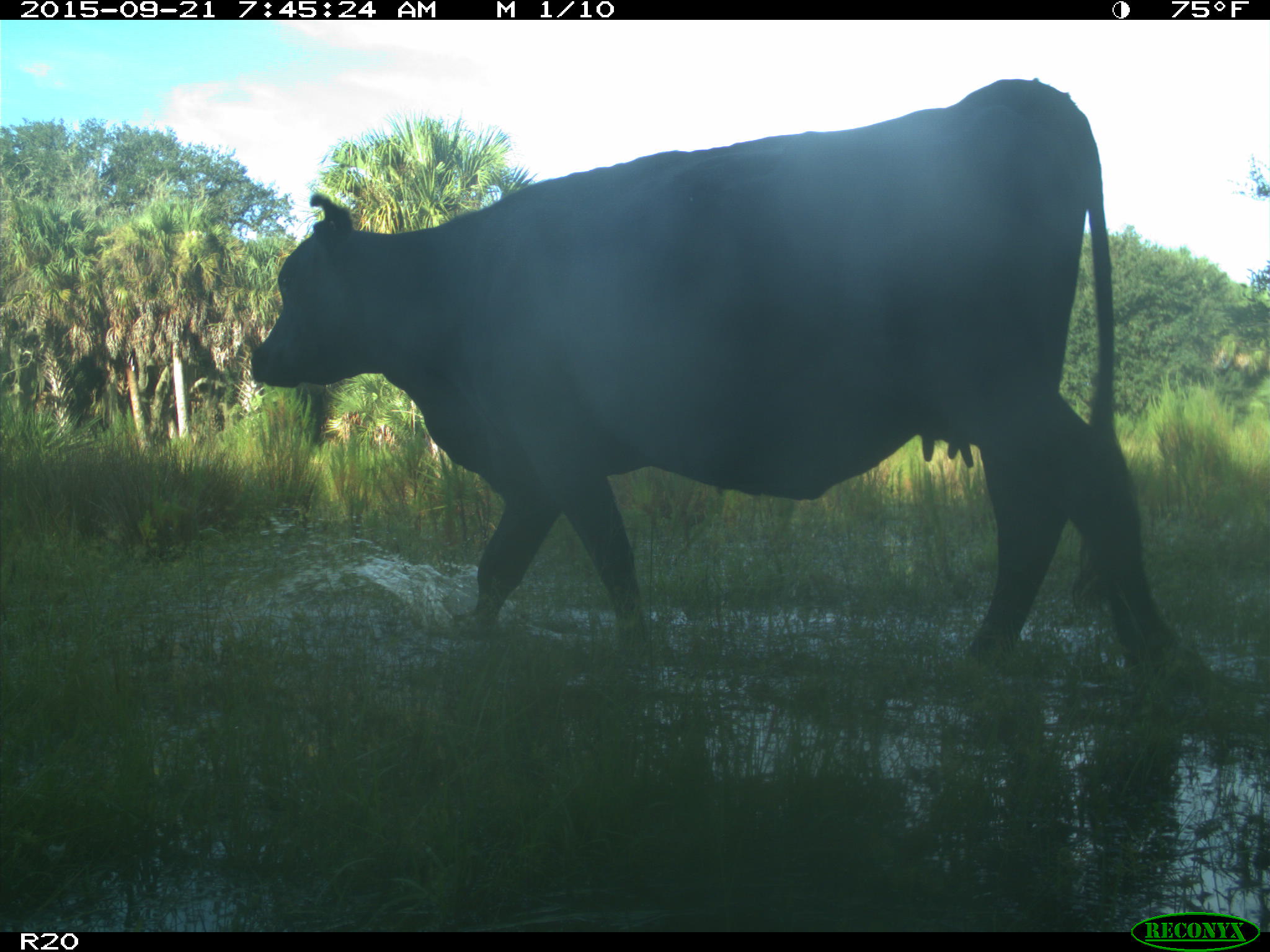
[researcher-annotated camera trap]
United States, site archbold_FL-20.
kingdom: Animalia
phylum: Chordata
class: Mammalia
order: Artiodactyla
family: Bovidae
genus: Bos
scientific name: Bos taurus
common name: domestic cow